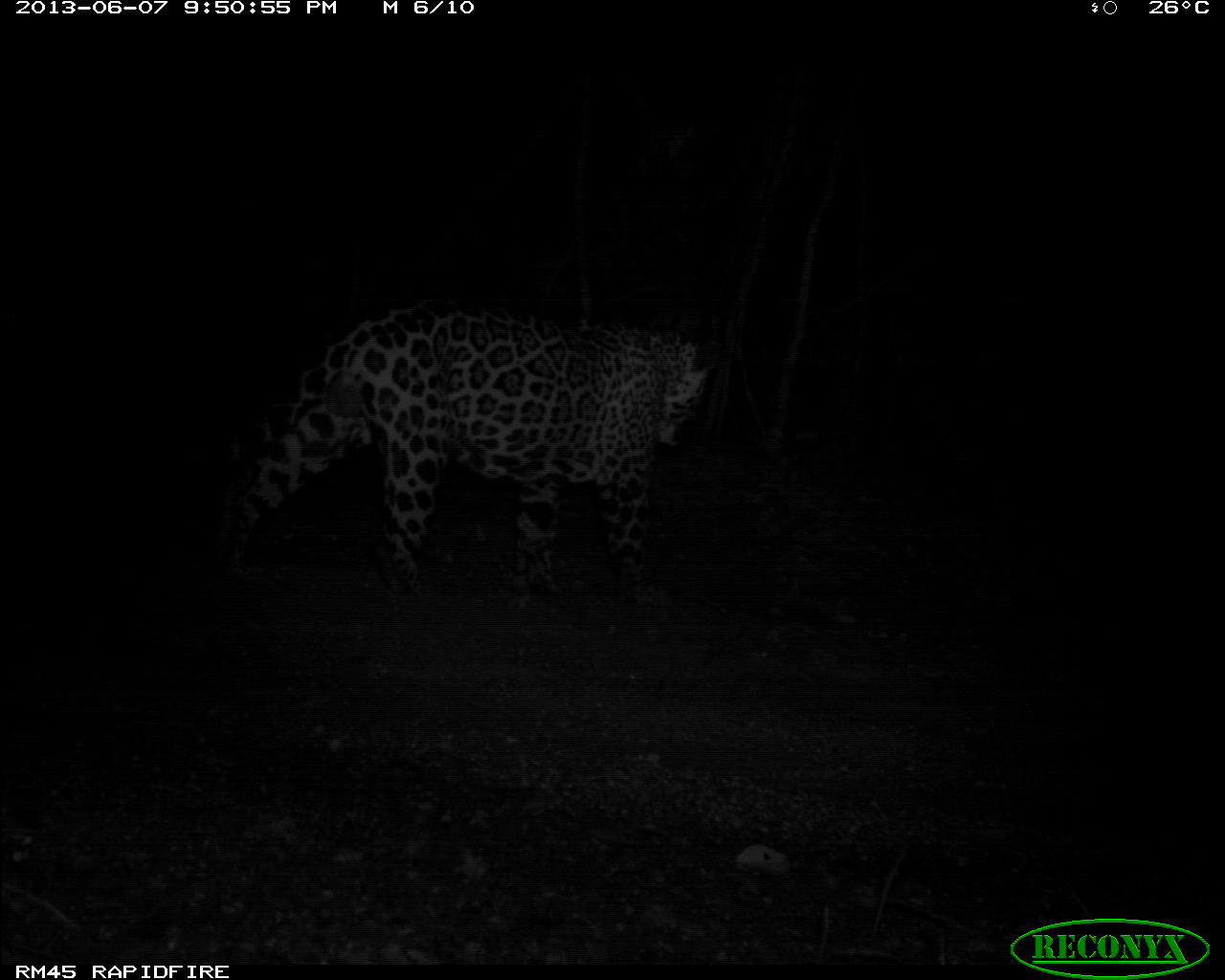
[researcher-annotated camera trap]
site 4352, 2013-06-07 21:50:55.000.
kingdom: Animalia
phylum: Chordata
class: Mammalia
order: Carnivora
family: Felidae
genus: Panthera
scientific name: Panthera onca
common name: jaguar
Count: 1.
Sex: male.